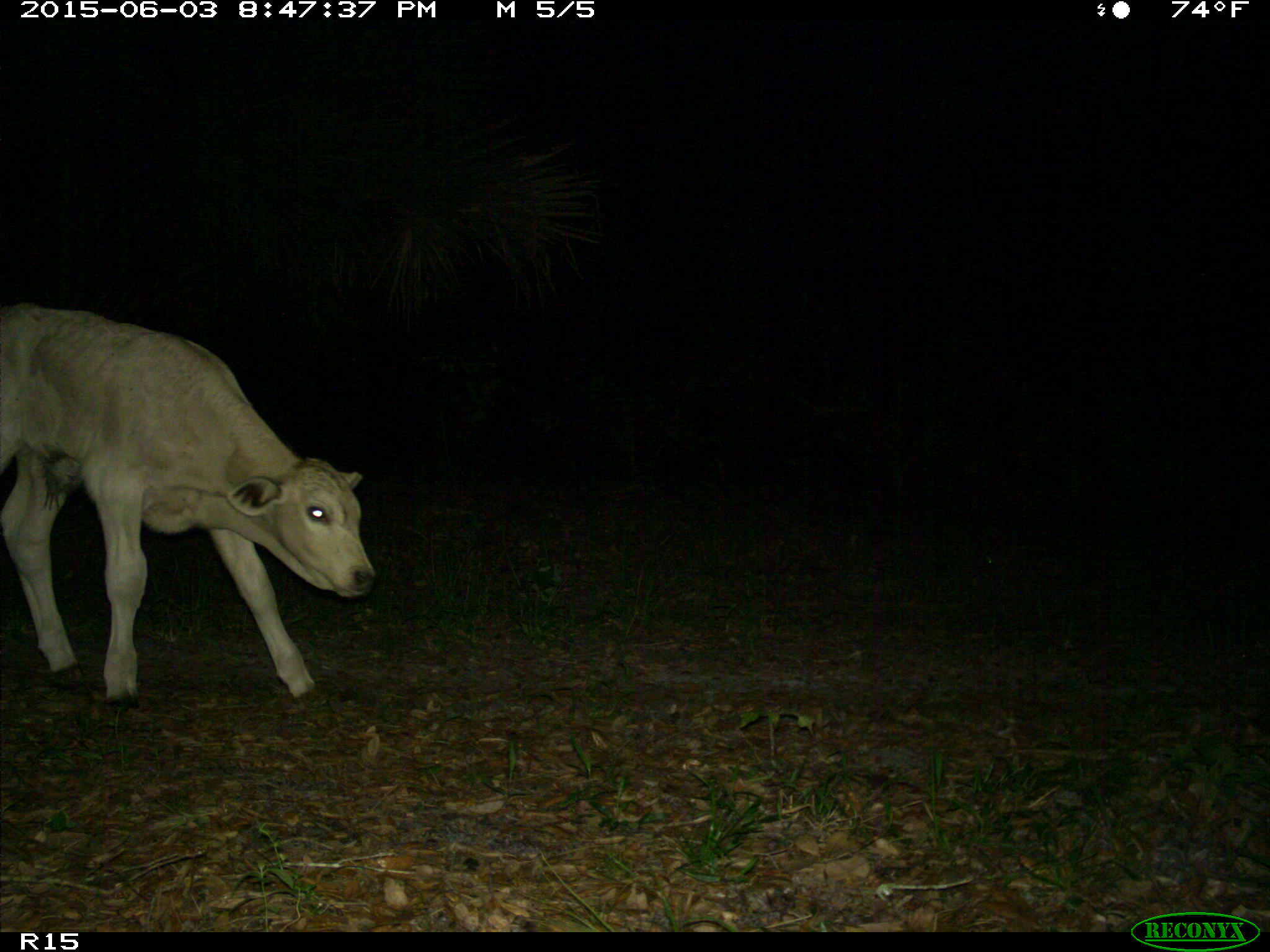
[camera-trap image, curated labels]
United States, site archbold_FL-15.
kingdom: Animalia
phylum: Chordata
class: Mammalia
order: Artiodactyla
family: Bovidae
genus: Bos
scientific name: Bos taurus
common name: domestic cow